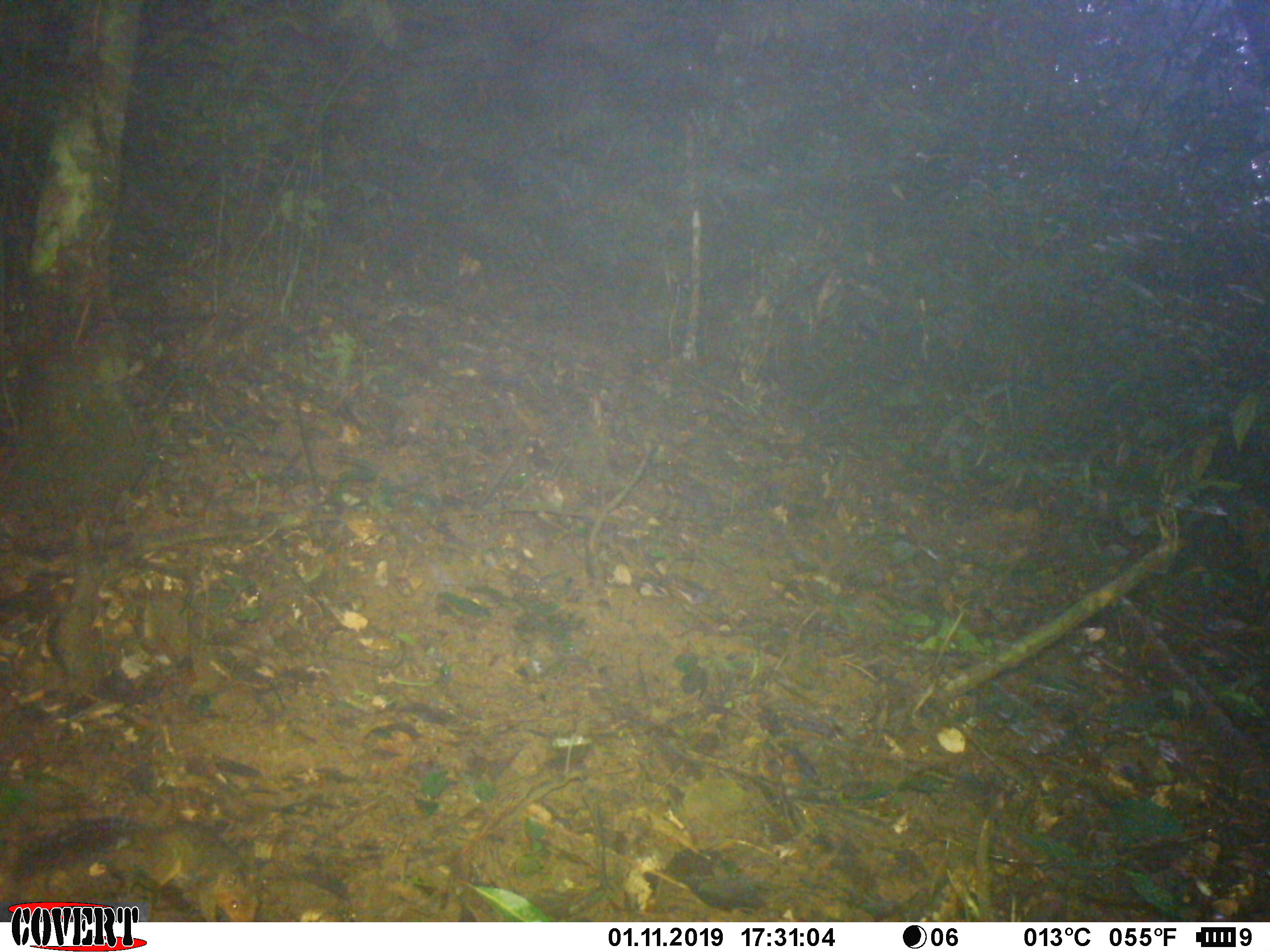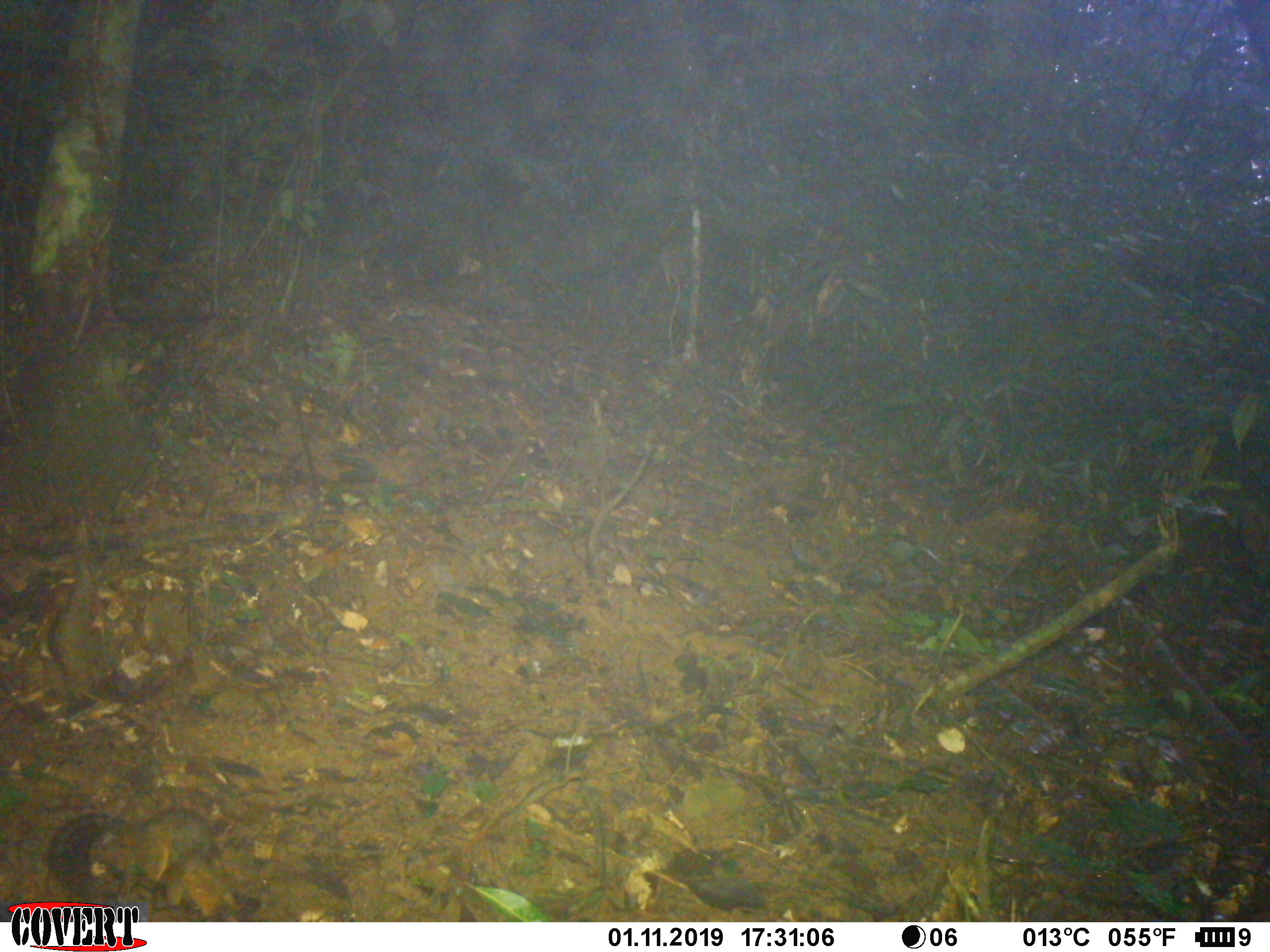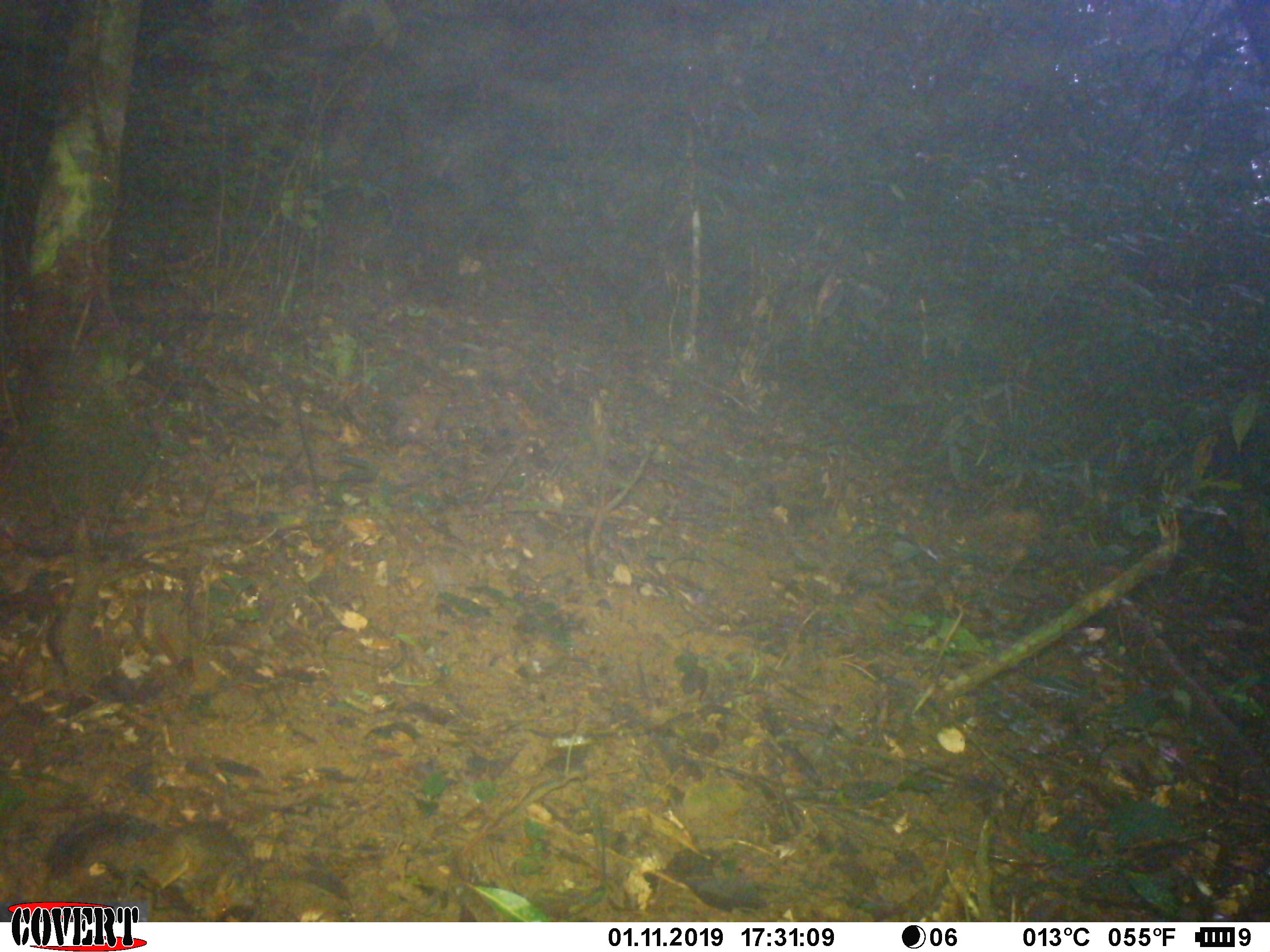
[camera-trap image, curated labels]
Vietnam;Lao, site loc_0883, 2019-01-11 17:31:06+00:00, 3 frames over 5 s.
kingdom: Animalia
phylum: Chordata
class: Mammalia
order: Rodentia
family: Sciuridae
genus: Dremomys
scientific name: Dremomys rufigenis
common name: red-cheeked squirrel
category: red cheeked squirrel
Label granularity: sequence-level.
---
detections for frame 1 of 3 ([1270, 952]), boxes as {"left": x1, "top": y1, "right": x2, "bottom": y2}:
red cheeked squirrel: {"left": 12, "top": 813, "right": 260, "bottom": 920}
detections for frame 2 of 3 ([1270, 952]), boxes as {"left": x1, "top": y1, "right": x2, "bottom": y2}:
red cheeked squirrel: {"left": 46, "top": 803, "right": 241, "bottom": 918}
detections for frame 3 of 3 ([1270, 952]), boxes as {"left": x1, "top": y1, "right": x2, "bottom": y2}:
red cheeked squirrel: {"left": 41, "top": 808, "right": 264, "bottom": 921}